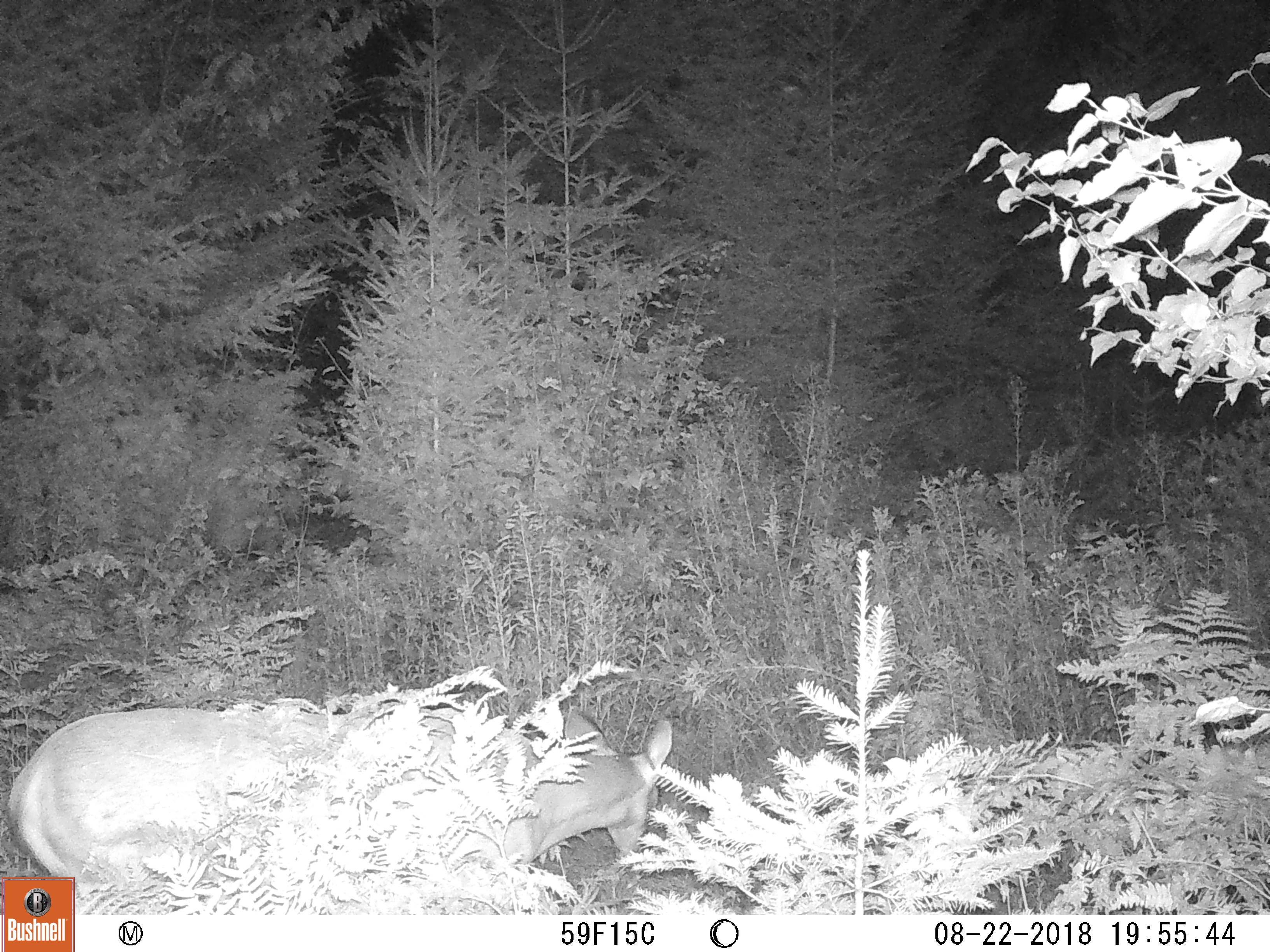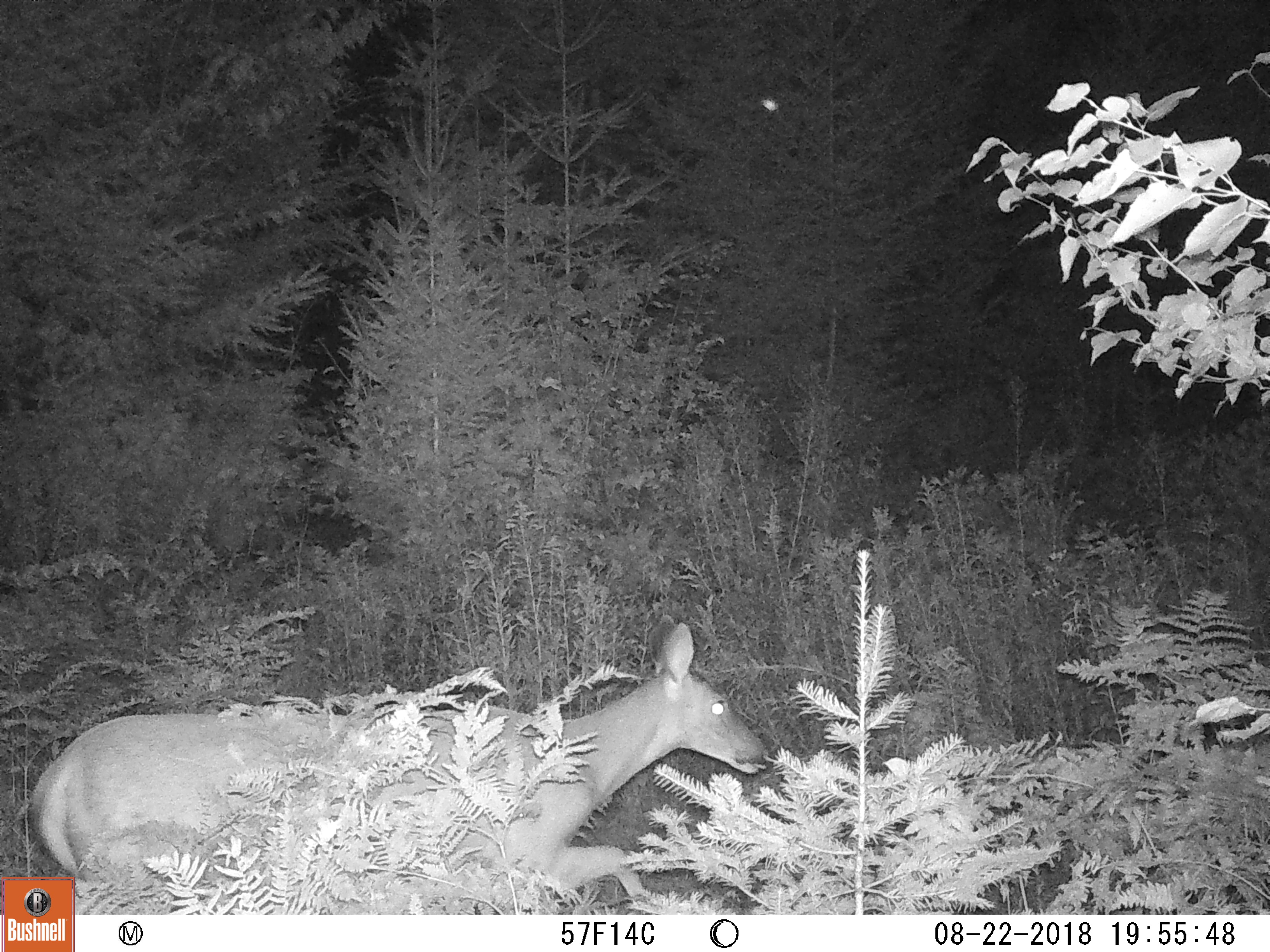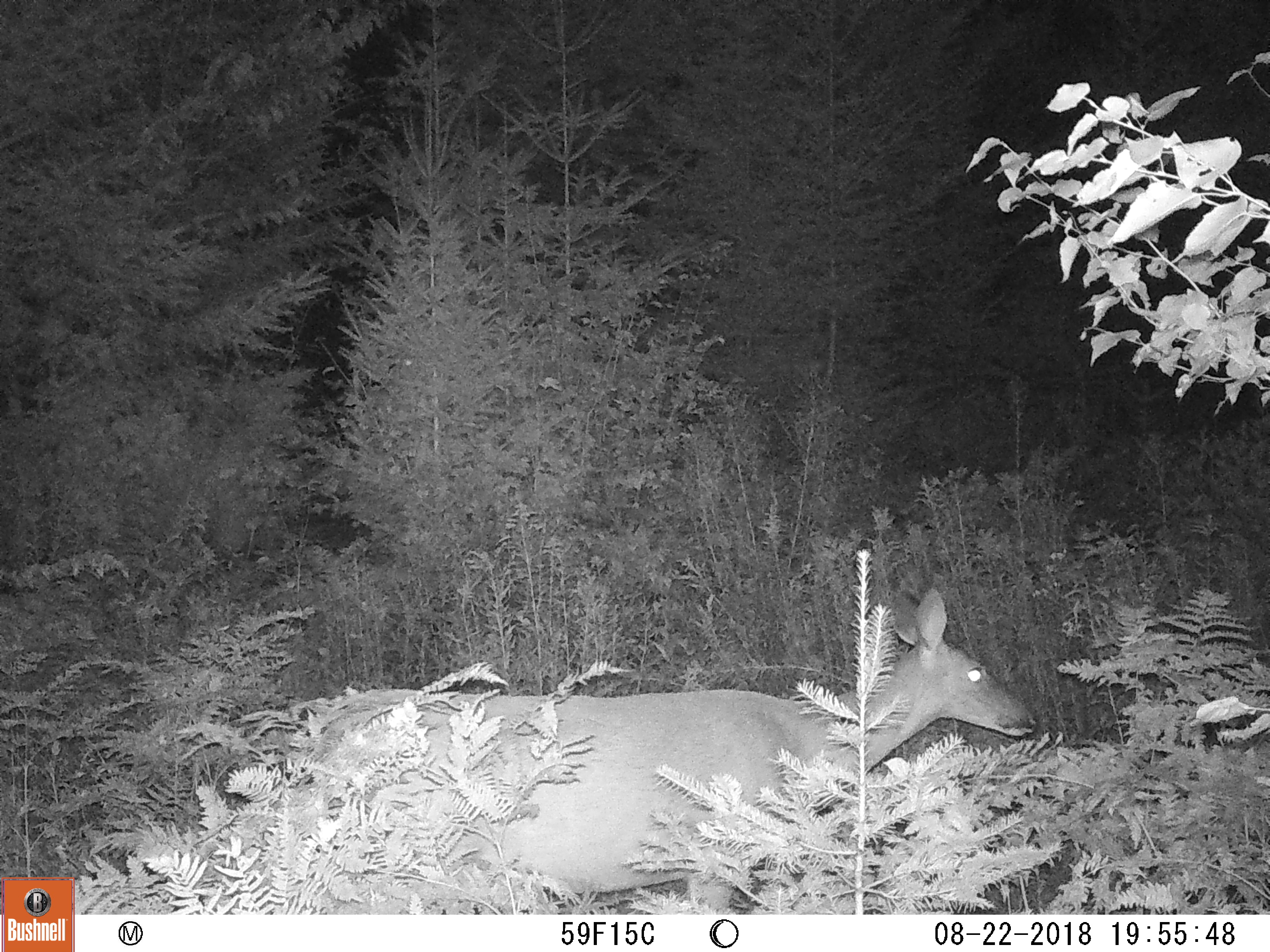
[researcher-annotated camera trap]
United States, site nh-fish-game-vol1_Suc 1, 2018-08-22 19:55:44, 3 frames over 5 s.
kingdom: Animalia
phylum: Chordata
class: Mammalia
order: Artiodactyla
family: Cervidae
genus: Odocoileus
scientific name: Odocoileus virginianus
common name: white-tailed deer